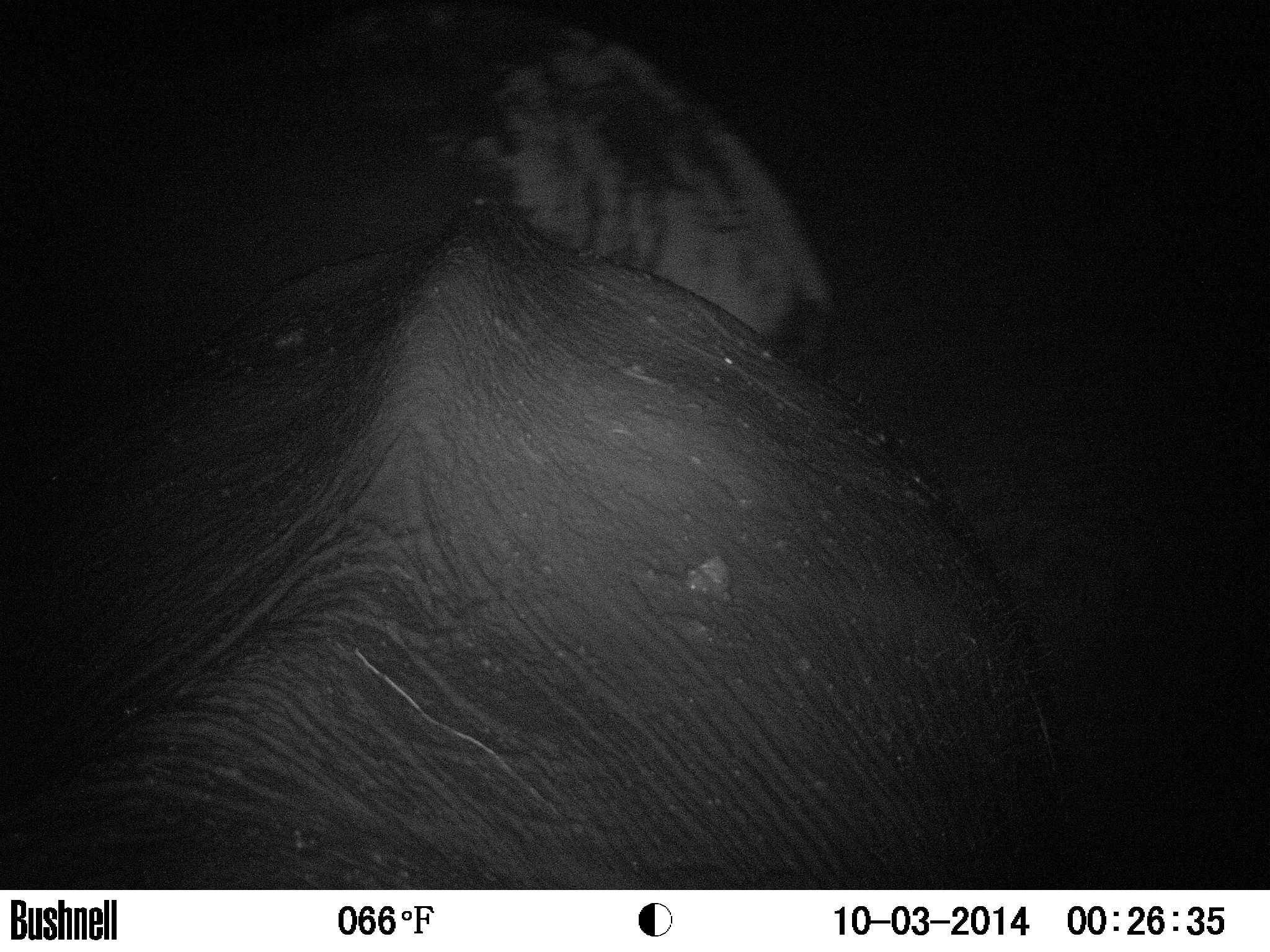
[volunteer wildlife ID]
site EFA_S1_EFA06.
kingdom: Animalia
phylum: Chordata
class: Mammalia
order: Proboscidea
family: Elephantidae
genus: Loxodonta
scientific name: Loxodonta africana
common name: african bush elephant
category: elephant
Elephant (african bush elephant) (Loxodonta africana), count 1. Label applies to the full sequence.